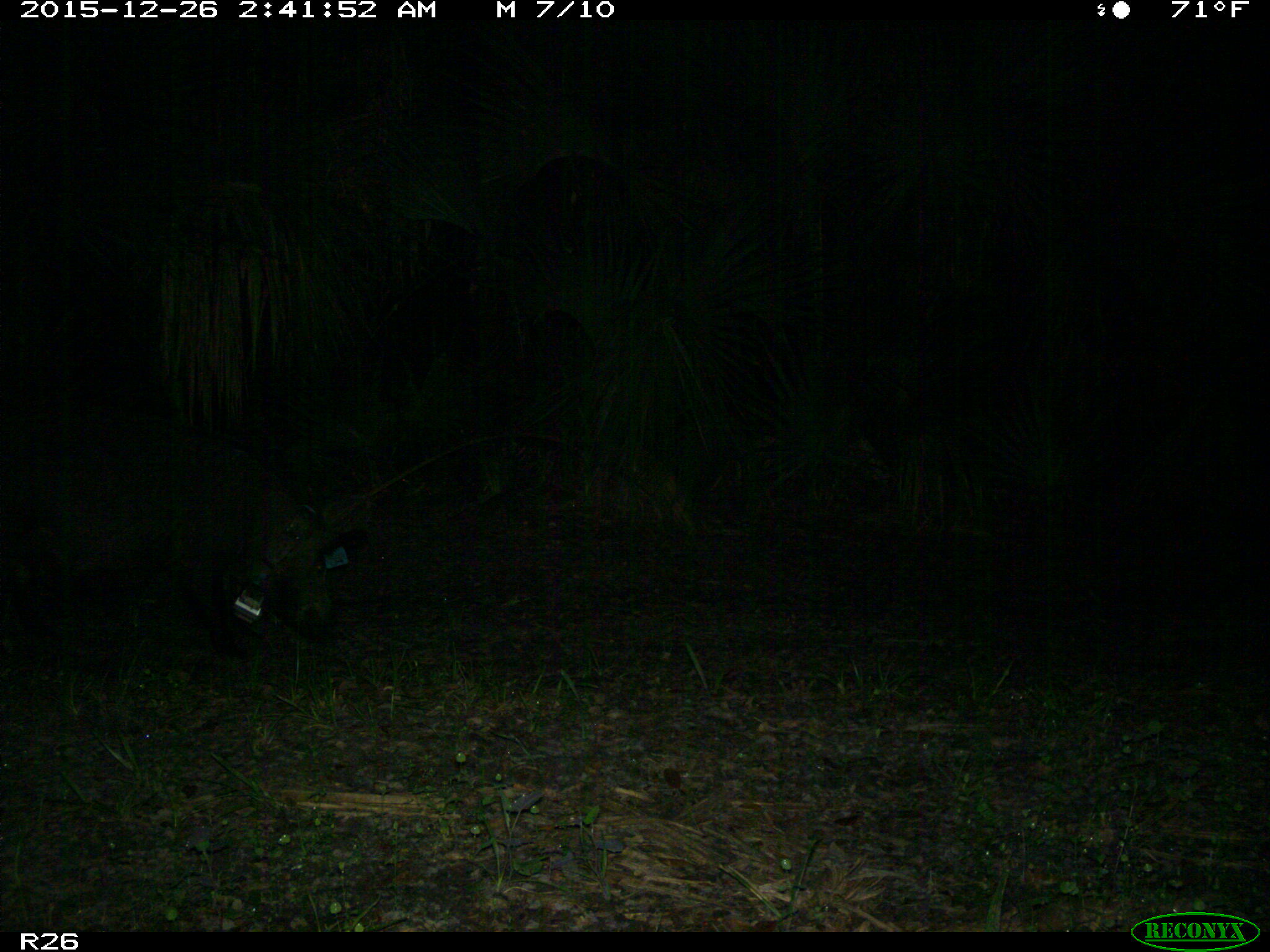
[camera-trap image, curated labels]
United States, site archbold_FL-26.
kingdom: Animalia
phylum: Chordata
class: Mammalia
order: Artiodactyla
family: Suidae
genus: Sus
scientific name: Sus scrofa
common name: wild boar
Sus scrofa (wild boar).